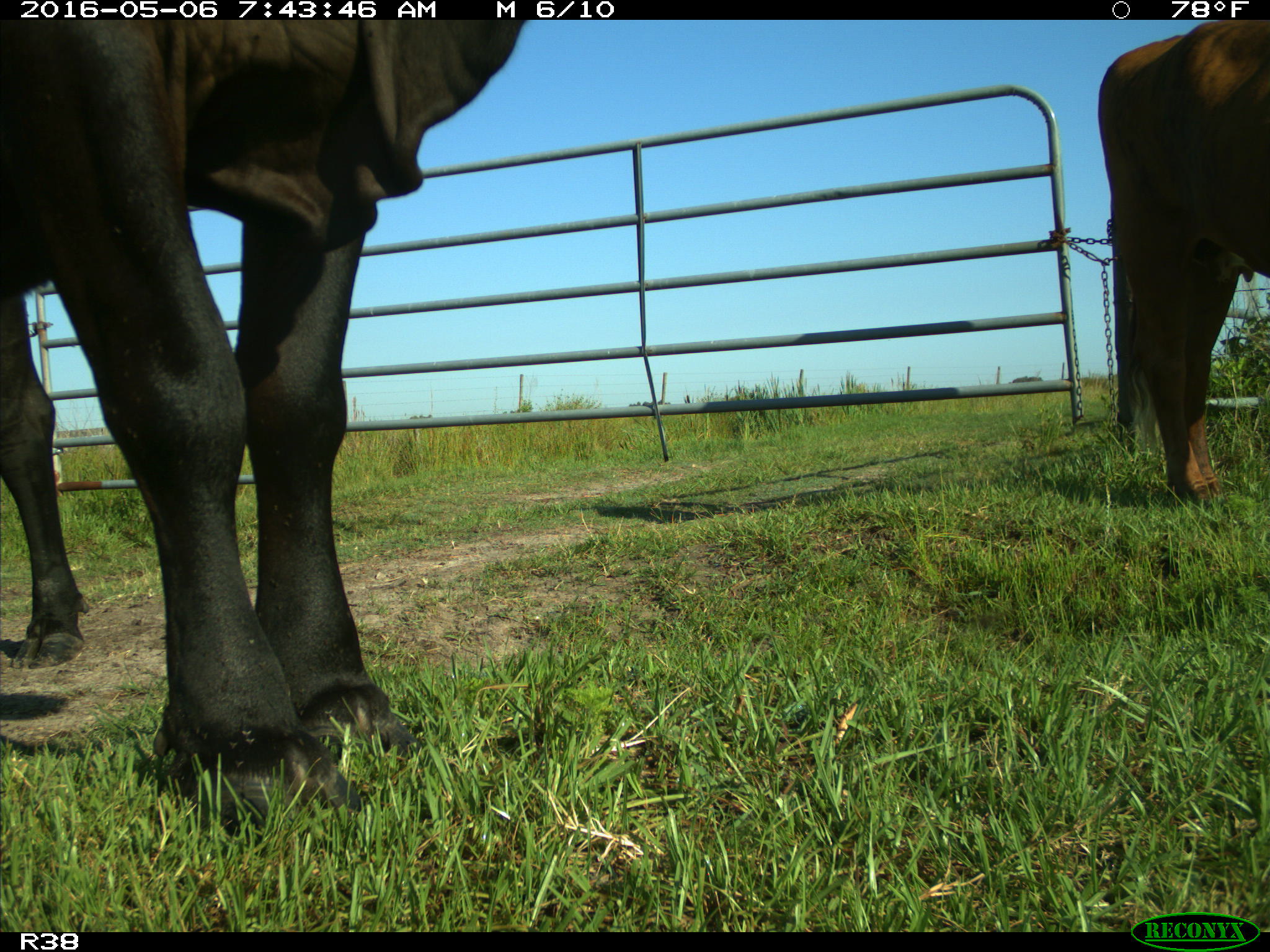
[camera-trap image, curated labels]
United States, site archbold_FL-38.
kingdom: Animalia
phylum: Chordata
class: Mammalia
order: Artiodactyla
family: Bovidae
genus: Bos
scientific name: Bos taurus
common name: domestic cow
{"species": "Bos taurus (domestic cow)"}